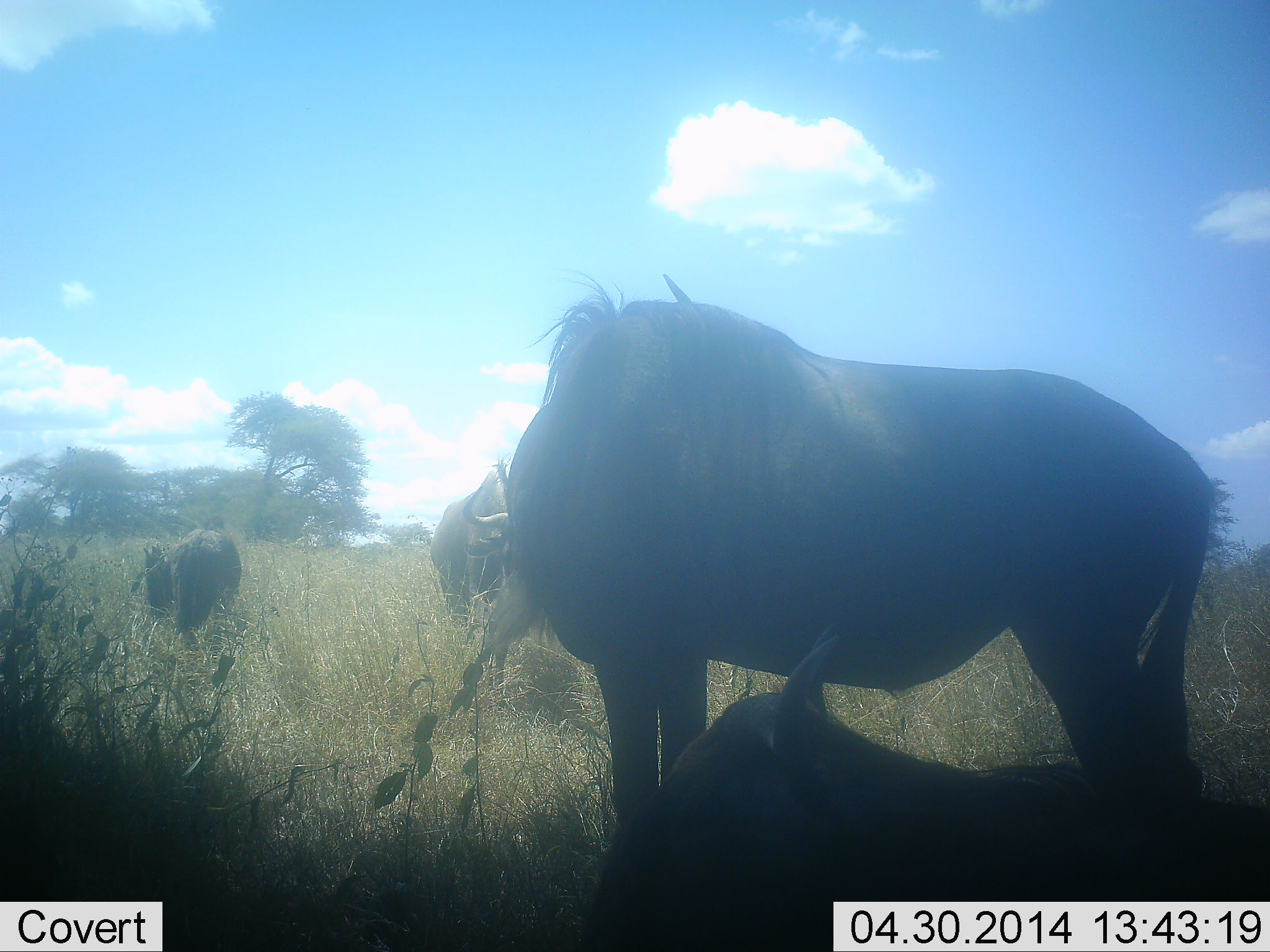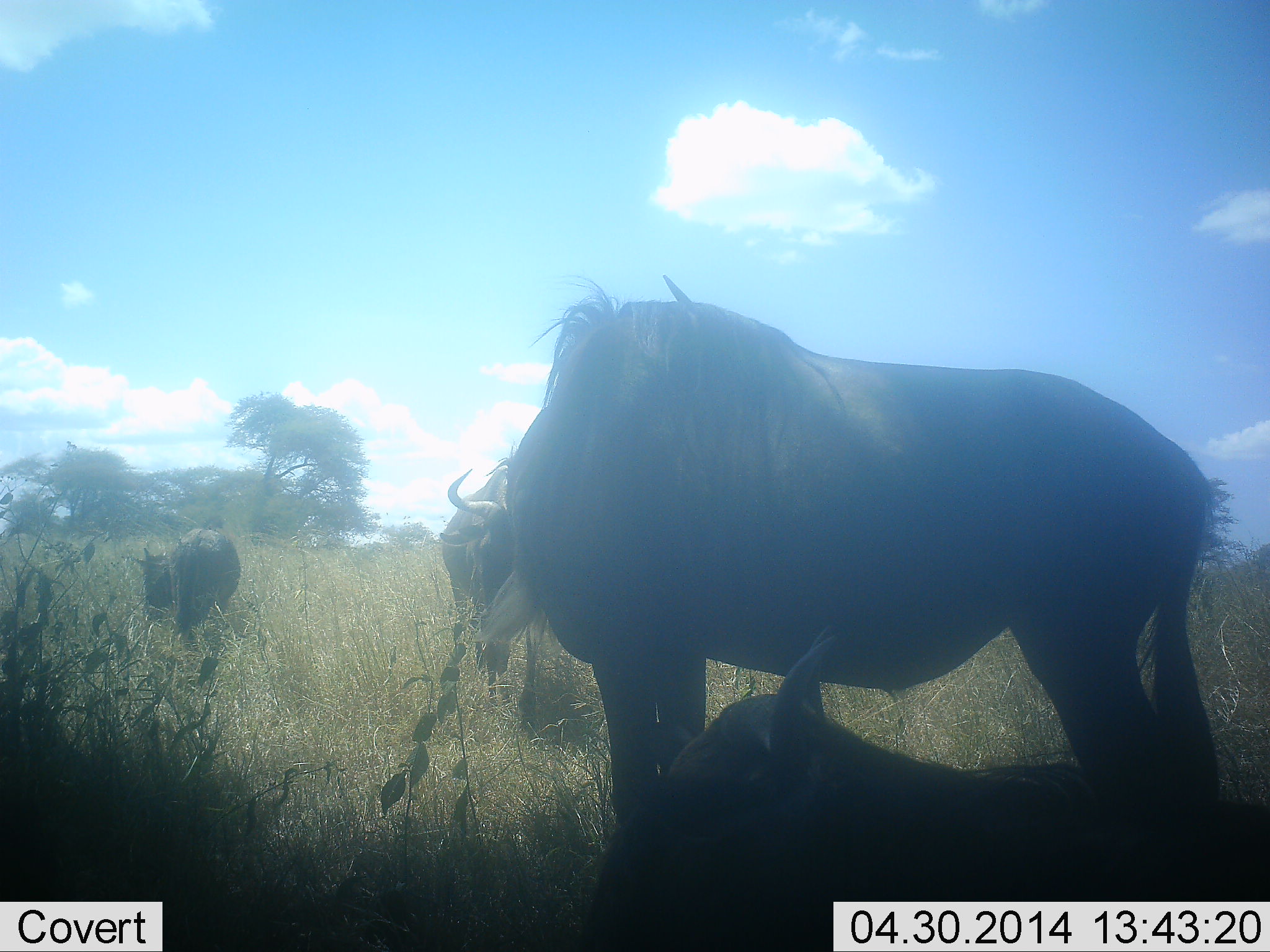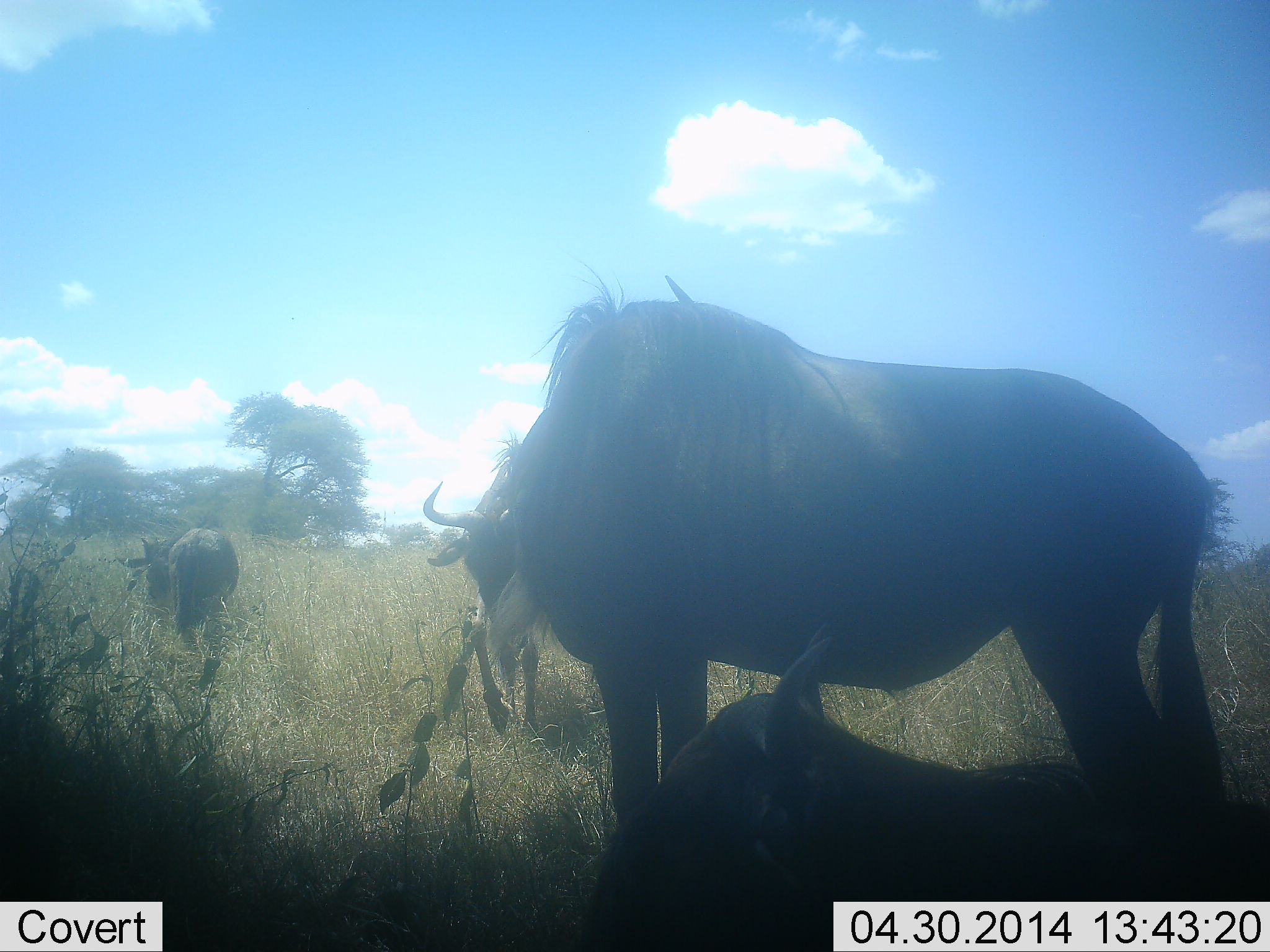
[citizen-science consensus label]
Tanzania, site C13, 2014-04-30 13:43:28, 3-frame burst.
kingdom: Animalia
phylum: Chordata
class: Mammalia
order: Artiodactyla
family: Bovidae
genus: Connochaetes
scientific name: Connochaetes taurinus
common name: blue wildebeest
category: wildebeest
Wildebeest (blue wildebeest) (Connochaetes taurinus), count 4. Behavior (volunteer vote fractions): standing 70%, resting 60%, moving 50%, interacting 0%. Young present (vote fraction): 0%. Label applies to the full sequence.